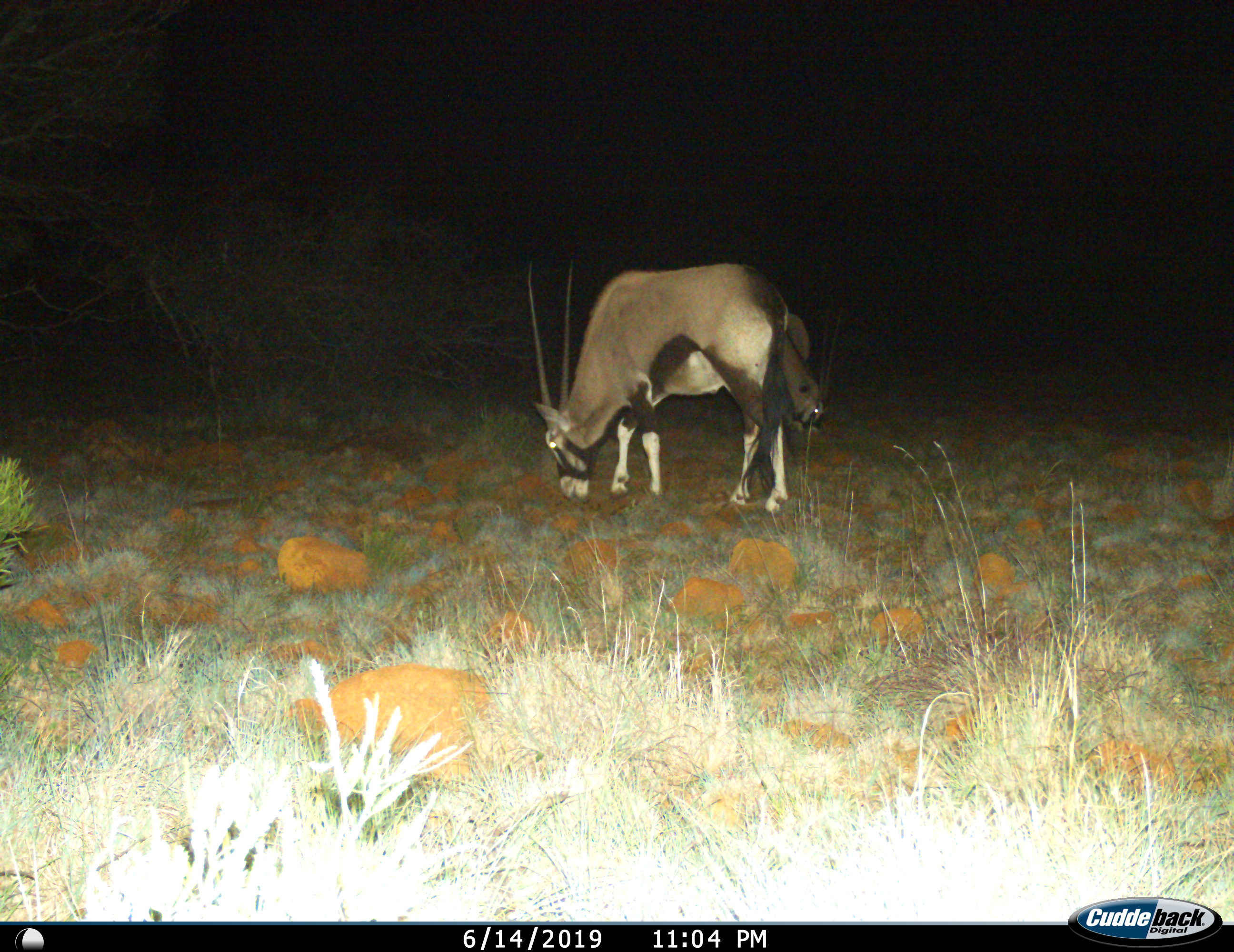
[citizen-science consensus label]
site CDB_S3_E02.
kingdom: Animalia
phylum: Chordata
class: Mammalia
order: Artiodactyla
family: Bovidae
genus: Oryx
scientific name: Oryx gazella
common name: gemsbok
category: oryx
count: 2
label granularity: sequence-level